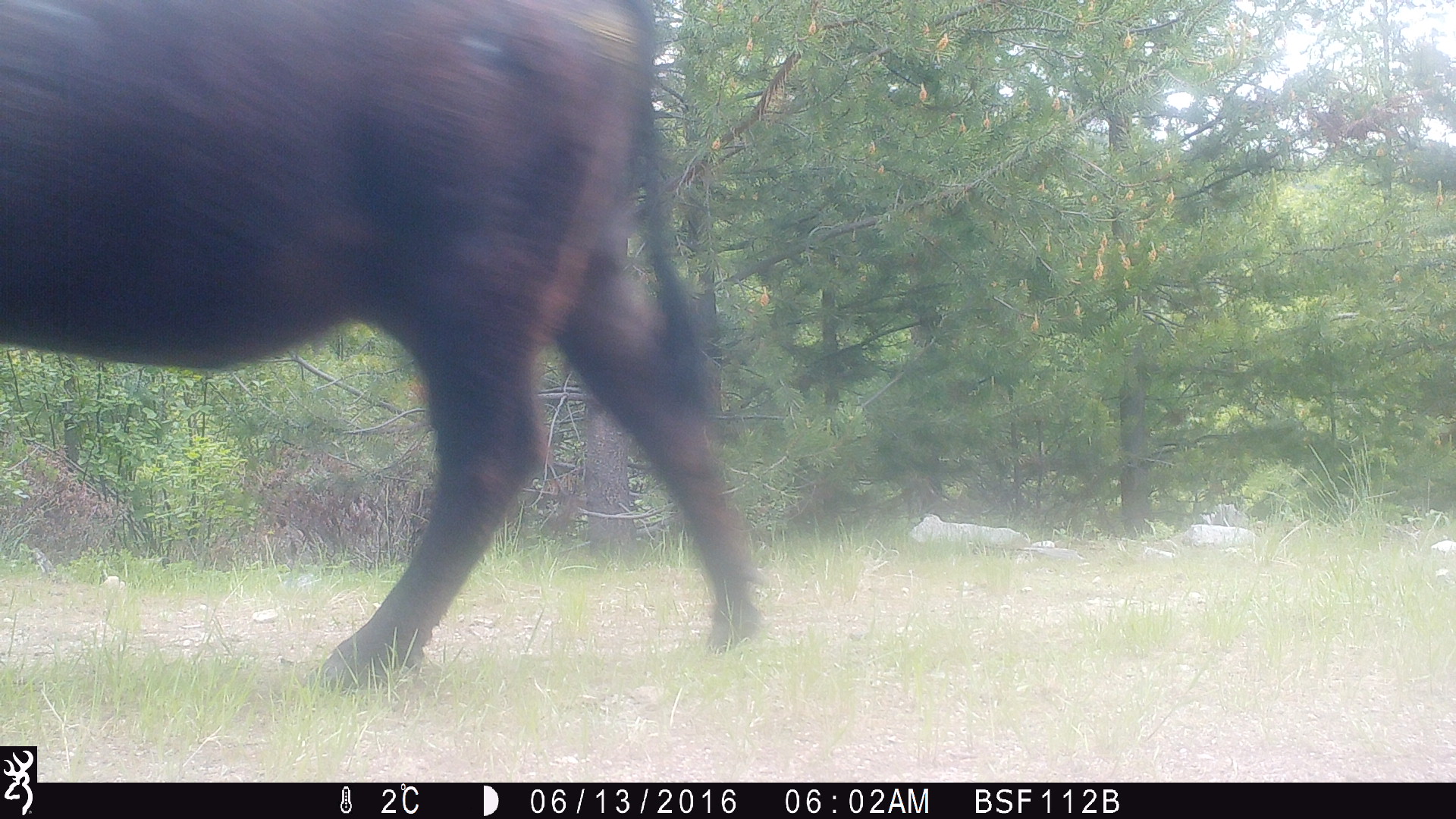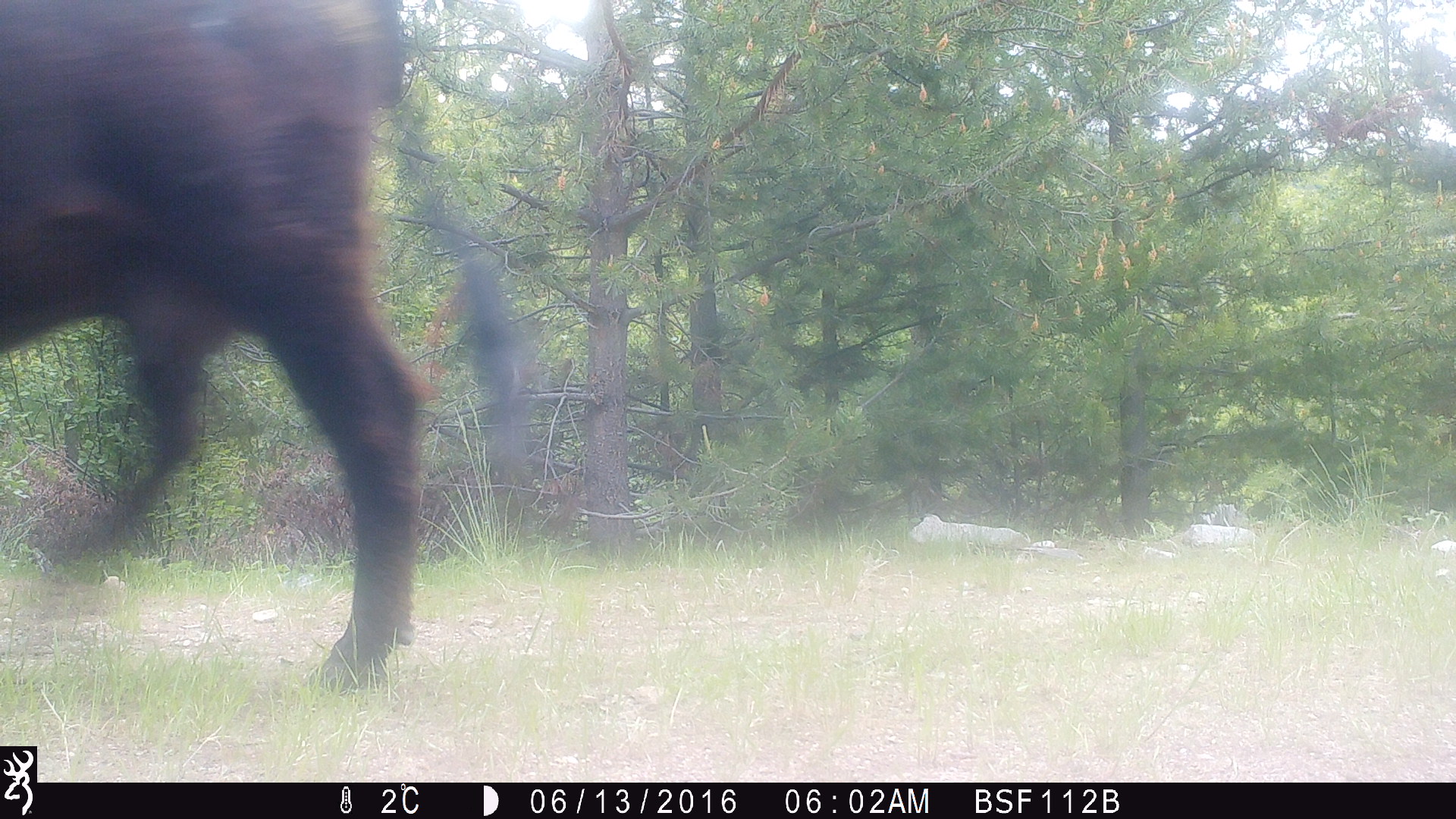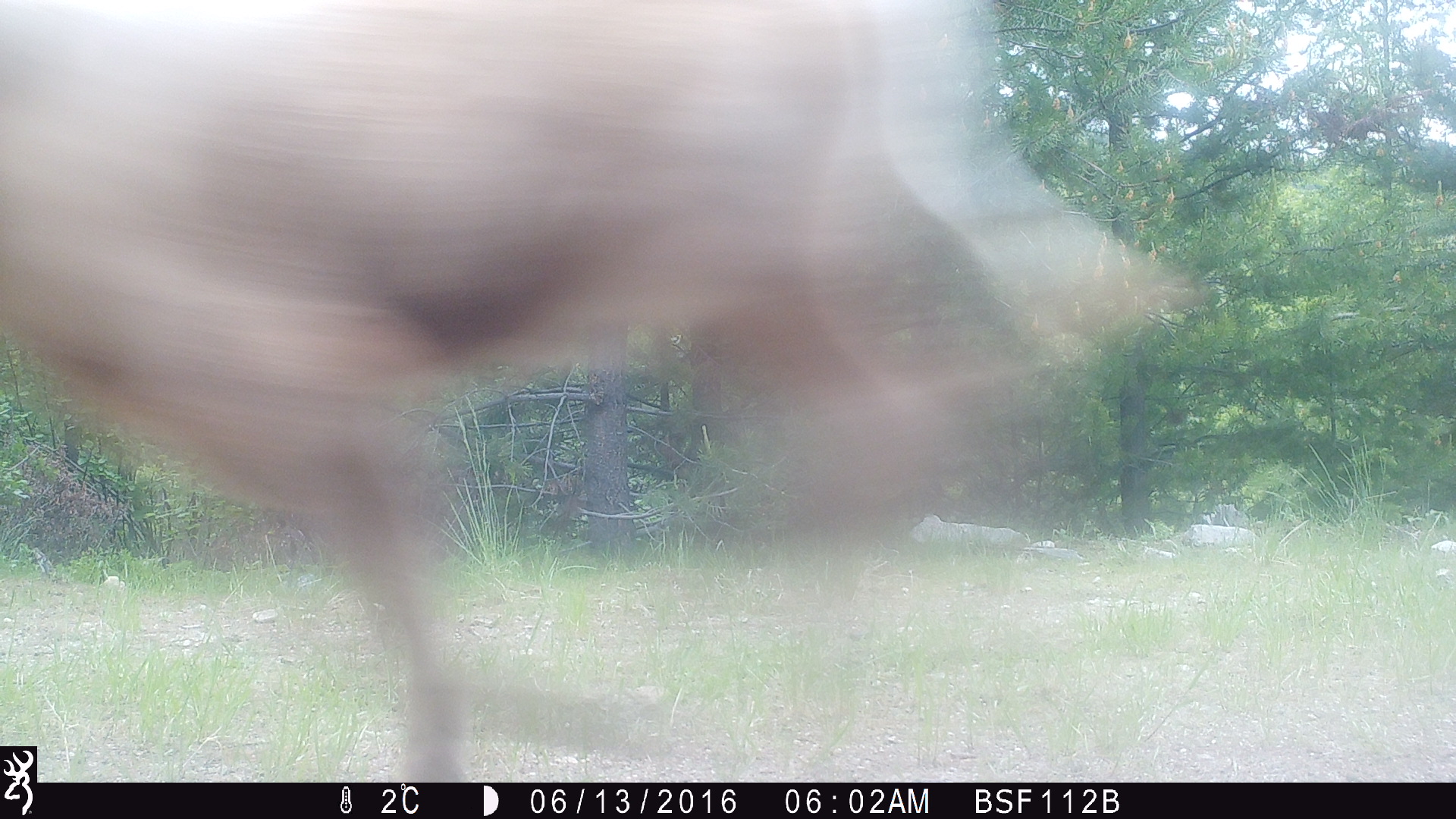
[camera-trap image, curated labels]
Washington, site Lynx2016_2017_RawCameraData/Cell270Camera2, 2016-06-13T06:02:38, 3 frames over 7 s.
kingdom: Animalia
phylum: Chordata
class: Mammalia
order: Artiodactyla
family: Bovidae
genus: Bos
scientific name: Bos taurus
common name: domestic cattle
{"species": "domestic cattle (Bos taurus)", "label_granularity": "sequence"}